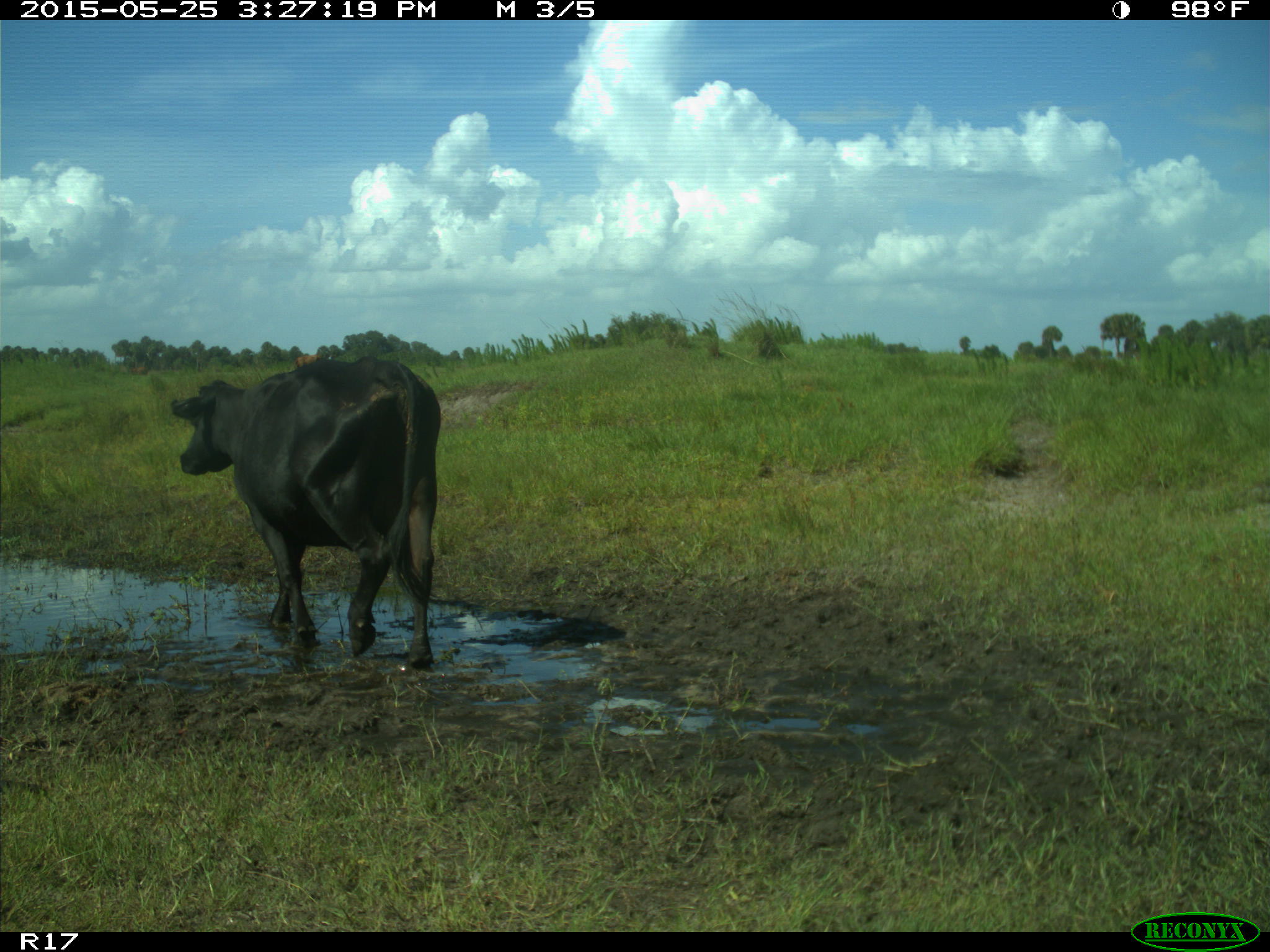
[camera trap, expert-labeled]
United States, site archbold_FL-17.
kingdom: Animalia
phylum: Chordata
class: Mammalia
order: Artiodactyla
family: Bovidae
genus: Bos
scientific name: Bos taurus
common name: domestic cow